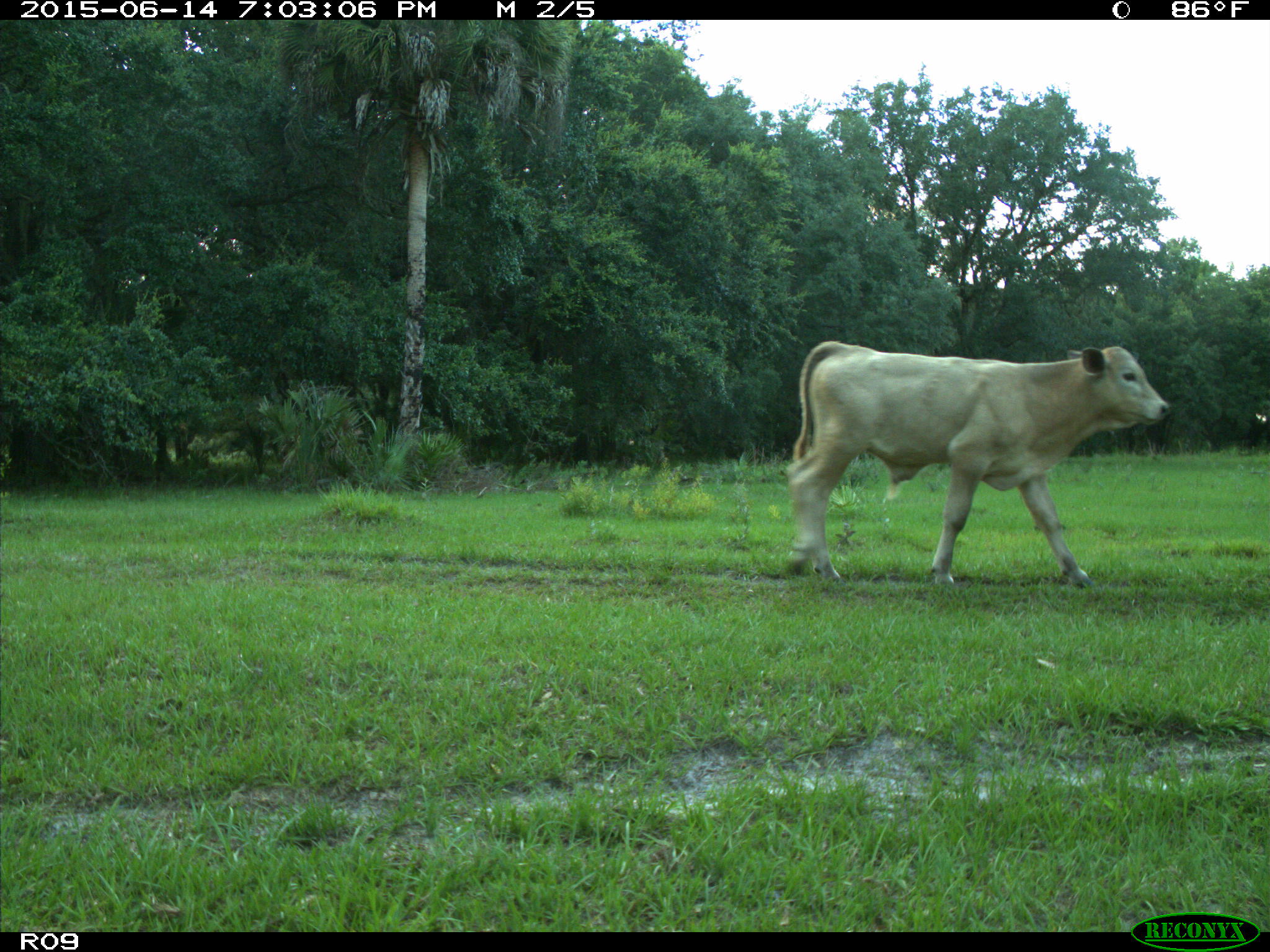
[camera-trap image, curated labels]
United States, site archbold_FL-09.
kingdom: Animalia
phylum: Chordata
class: Mammalia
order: Artiodactyla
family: Bovidae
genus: Bos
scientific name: Bos taurus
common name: domestic cow